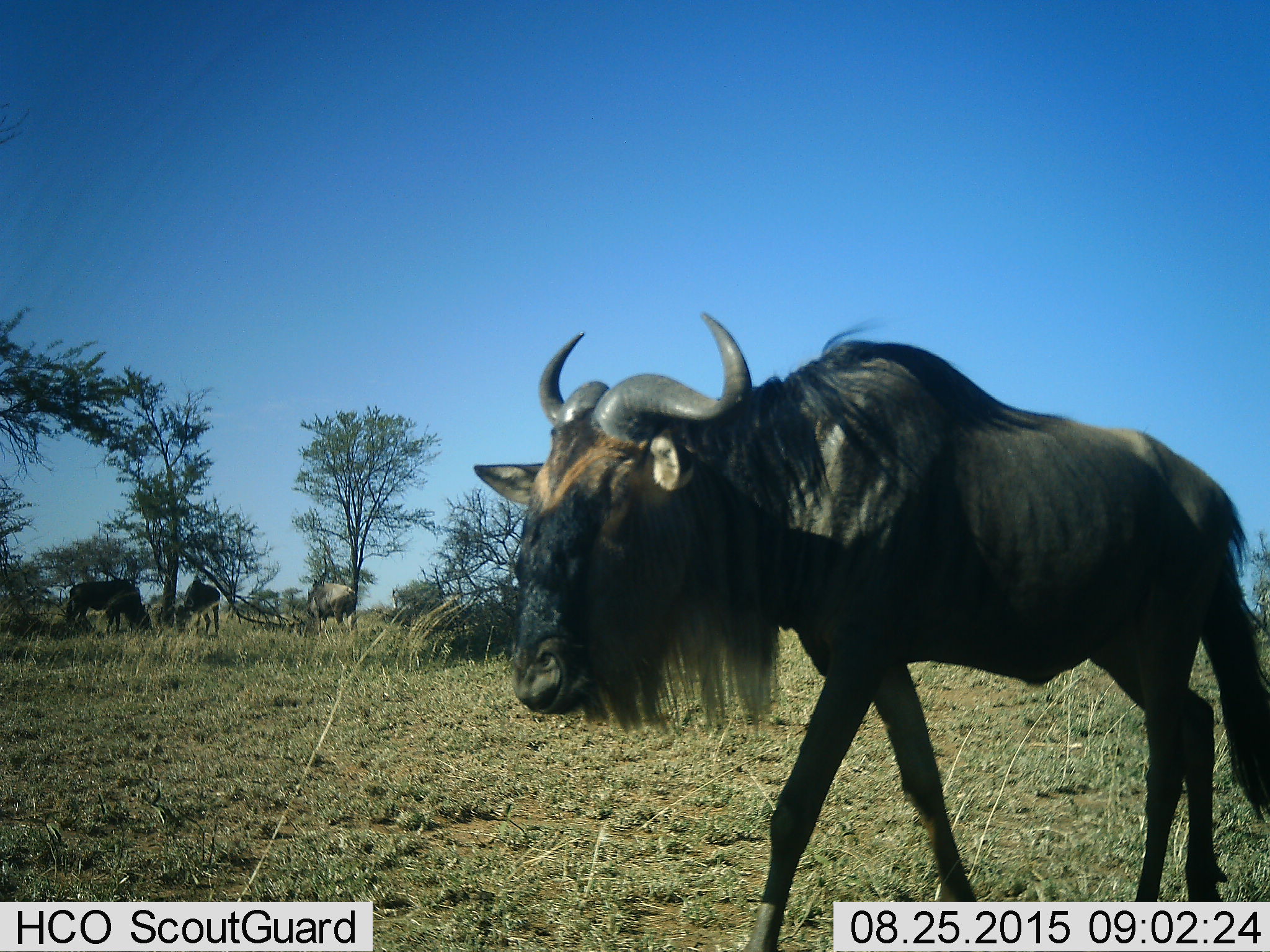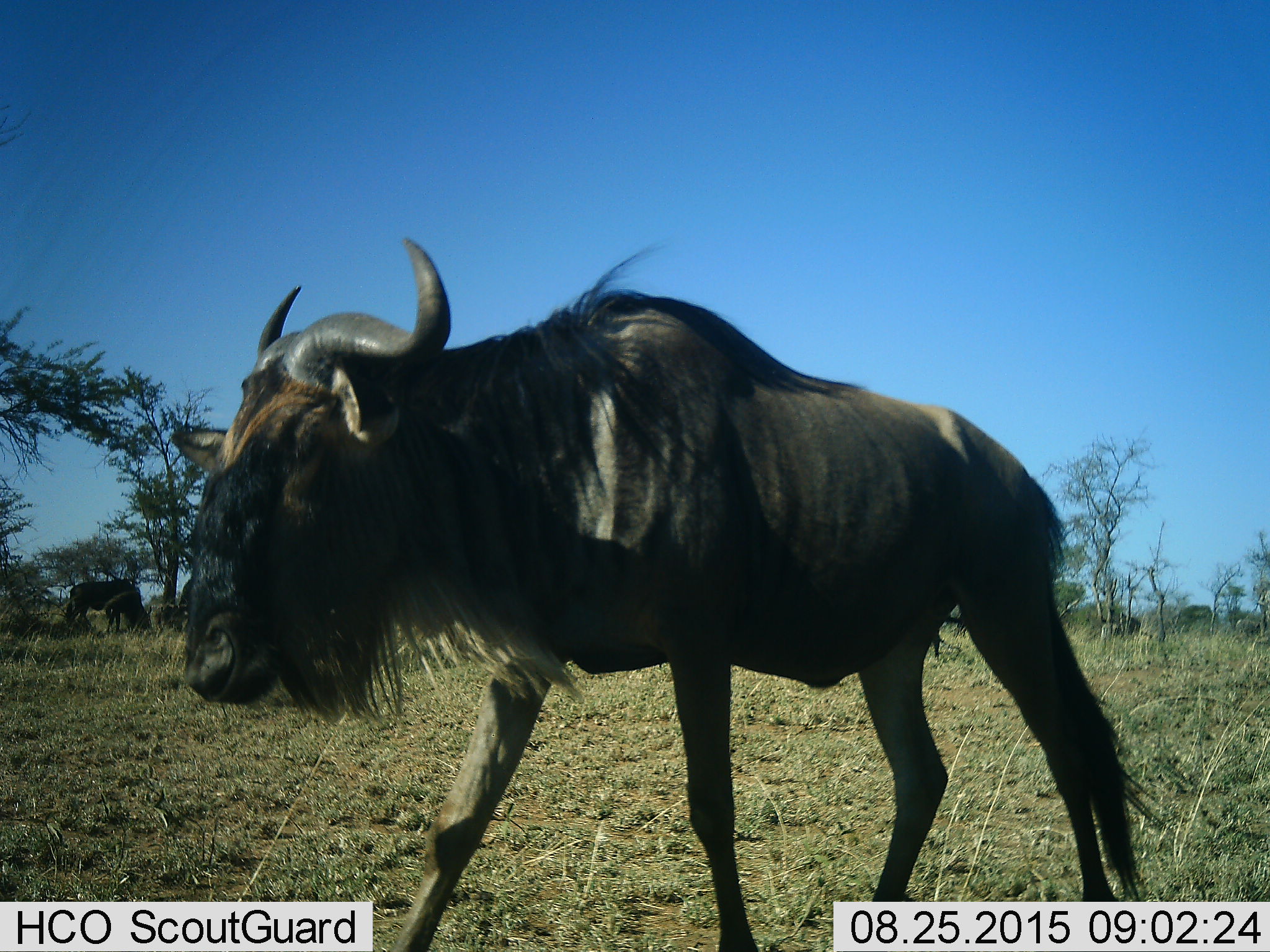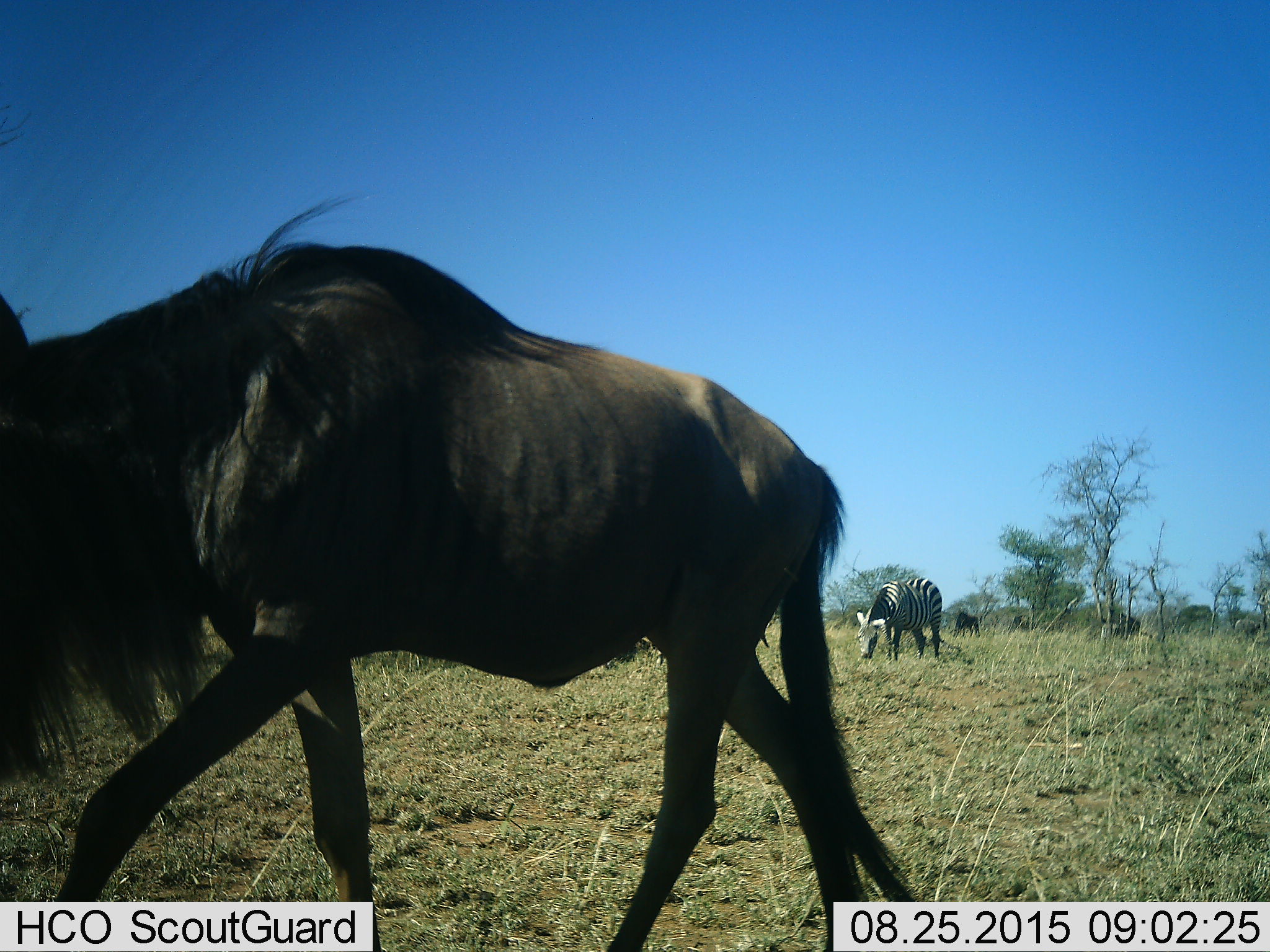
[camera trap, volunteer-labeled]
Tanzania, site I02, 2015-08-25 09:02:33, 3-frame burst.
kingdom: Animalia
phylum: Chordata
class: Mammalia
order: Artiodactyla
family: Bovidae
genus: Connochaetes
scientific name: Connochaetes taurinus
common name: blue wildebeest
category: wildebeest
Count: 5.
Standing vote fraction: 22%.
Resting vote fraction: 0%.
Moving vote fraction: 89%.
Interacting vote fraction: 0%.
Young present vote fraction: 0%.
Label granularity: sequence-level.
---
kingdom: Animalia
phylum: Chordata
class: Mammalia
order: Perissodactyla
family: Equidae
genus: Equus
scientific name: Equus quagga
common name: plains zebra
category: zebra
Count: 1.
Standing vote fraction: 29%.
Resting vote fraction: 0%.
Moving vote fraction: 0%.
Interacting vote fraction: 0%.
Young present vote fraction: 0%.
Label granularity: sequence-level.